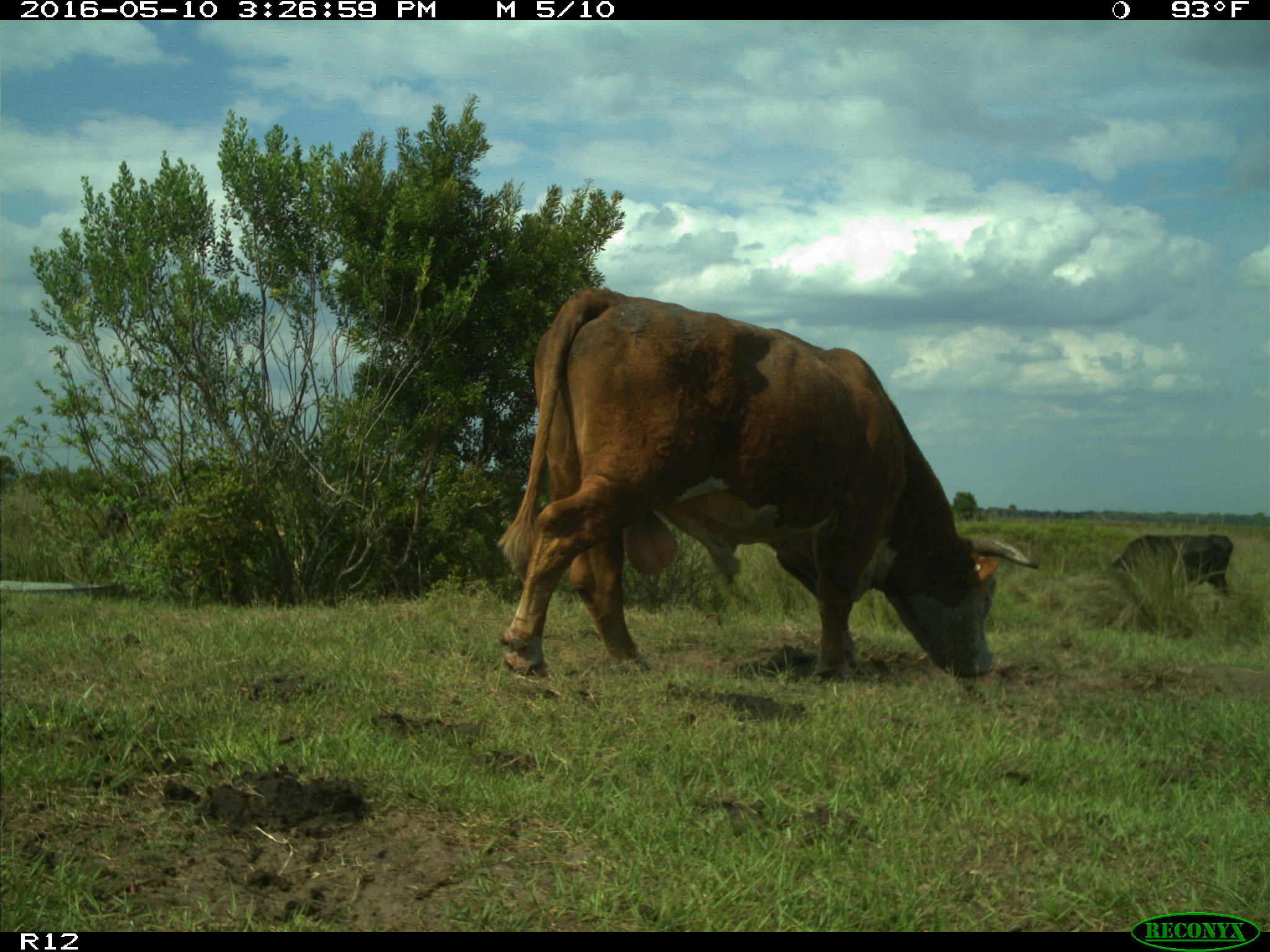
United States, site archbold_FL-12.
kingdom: Animalia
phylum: Chordata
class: Mammalia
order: Artiodactyla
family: Bovidae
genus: Bos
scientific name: Bos taurus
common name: domestic cow